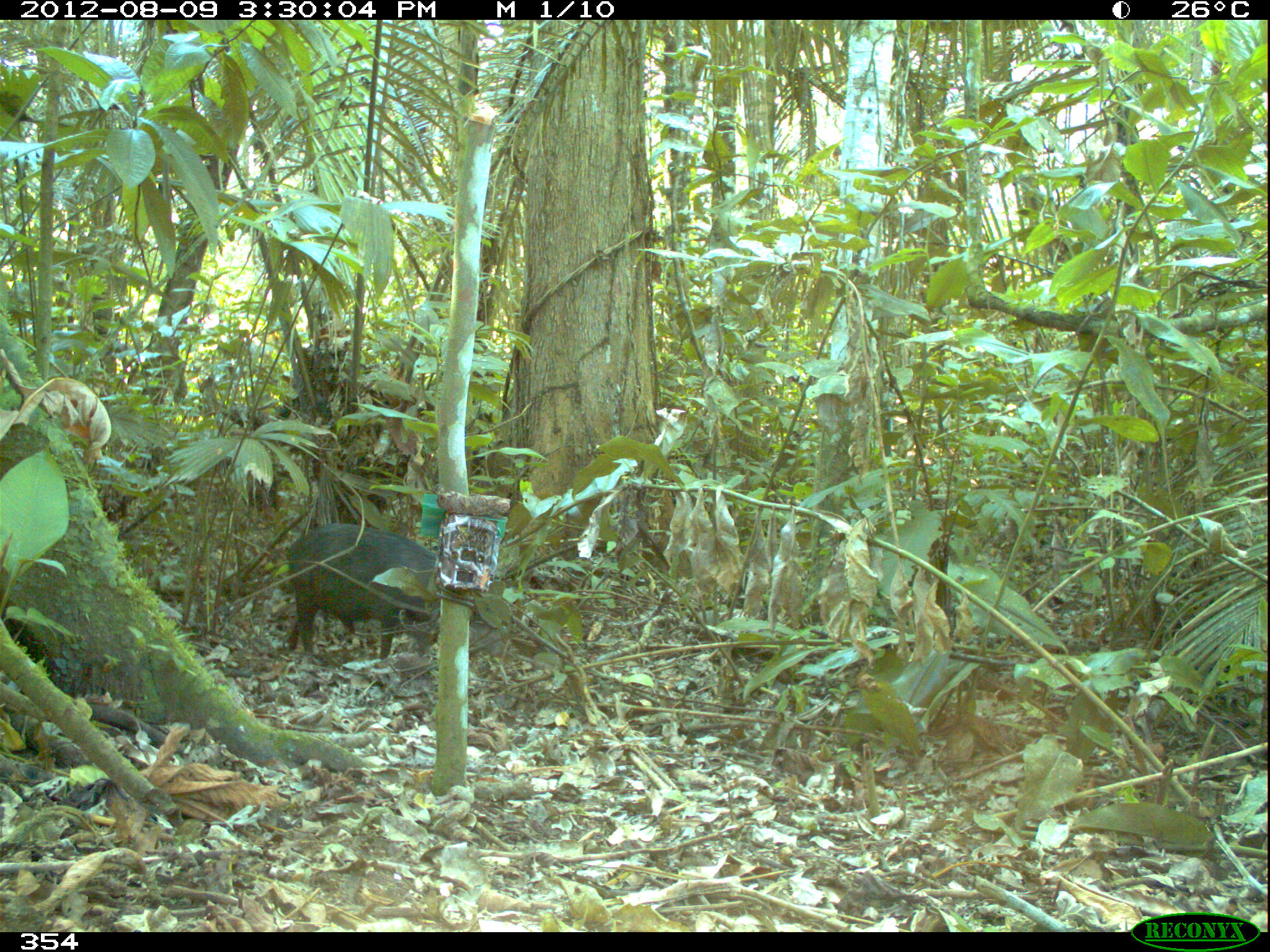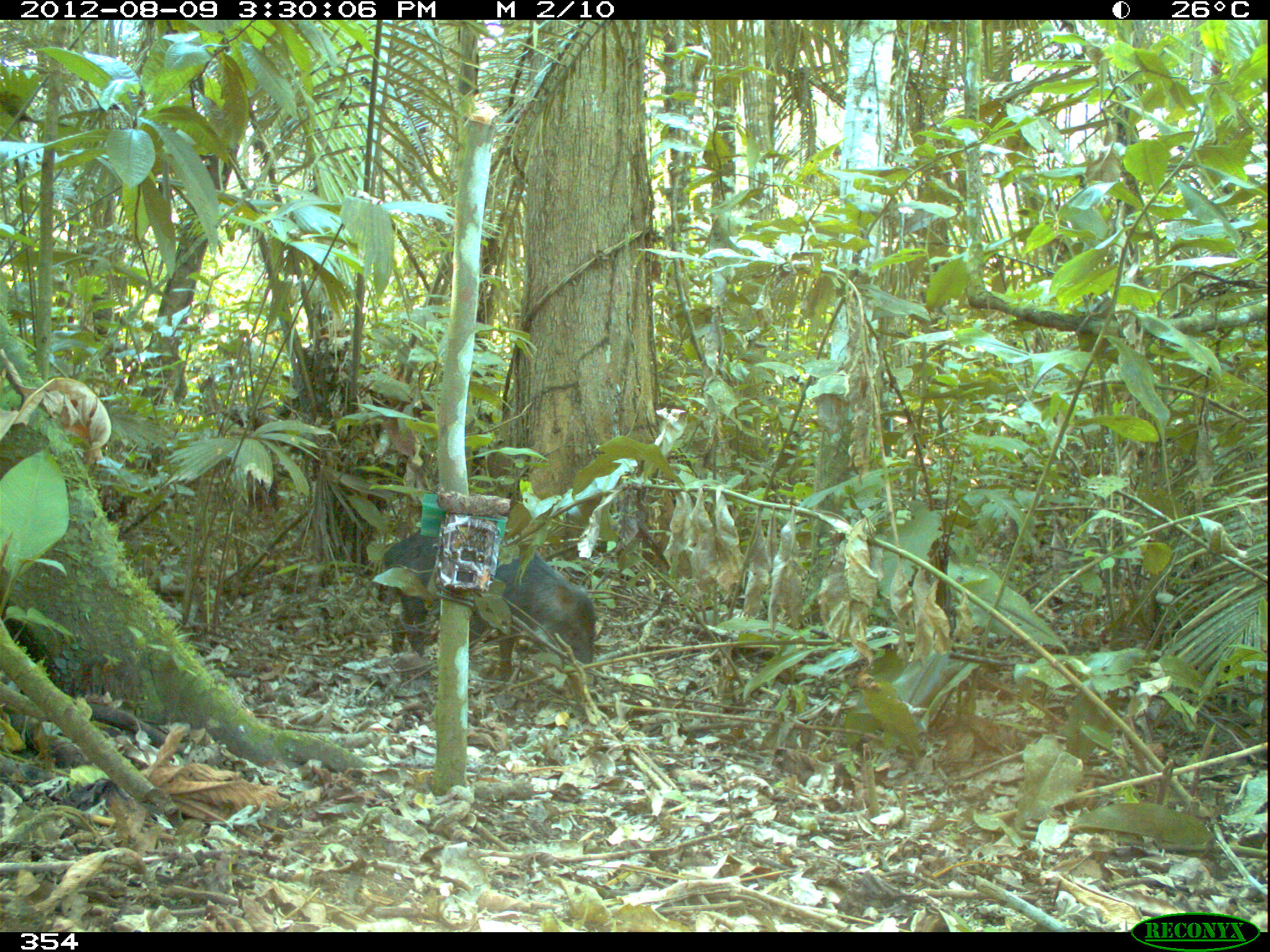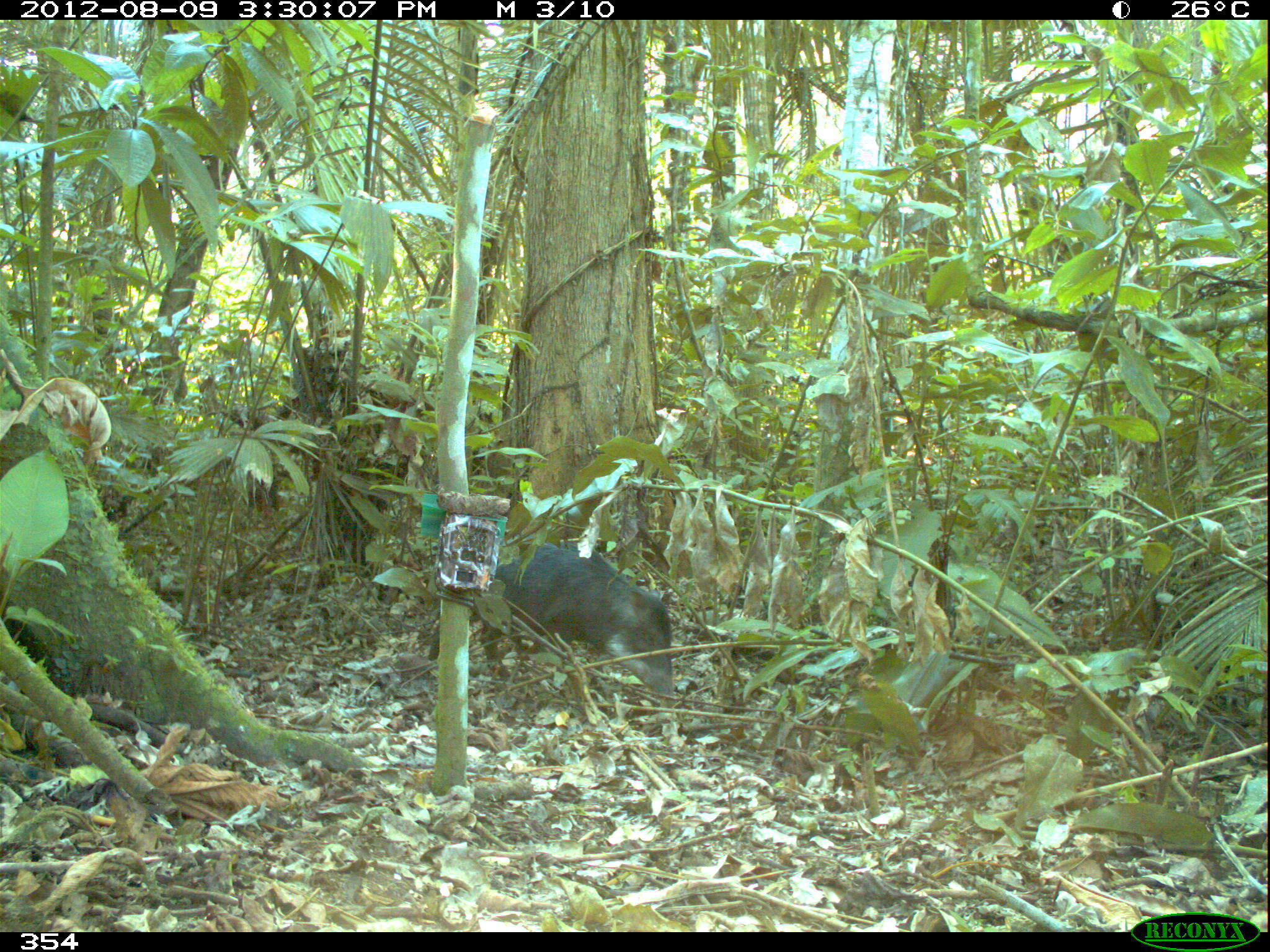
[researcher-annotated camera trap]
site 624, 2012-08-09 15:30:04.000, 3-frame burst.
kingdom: Animalia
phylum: Chordata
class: Mammalia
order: Artiodactyla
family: Tayassuidae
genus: Tayassu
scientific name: Tayassu pecari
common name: white-lipped peccary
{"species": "Tayassu pecari (white-lipped peccary)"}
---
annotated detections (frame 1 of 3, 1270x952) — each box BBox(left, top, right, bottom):
tayassu pecari: BBox(280, 519, 503, 663)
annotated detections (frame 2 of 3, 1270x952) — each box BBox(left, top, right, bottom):
tayassu pecari: BBox(377, 530, 595, 675)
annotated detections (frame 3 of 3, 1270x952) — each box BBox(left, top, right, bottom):
tayassu pecari: BBox(426, 542, 674, 705)